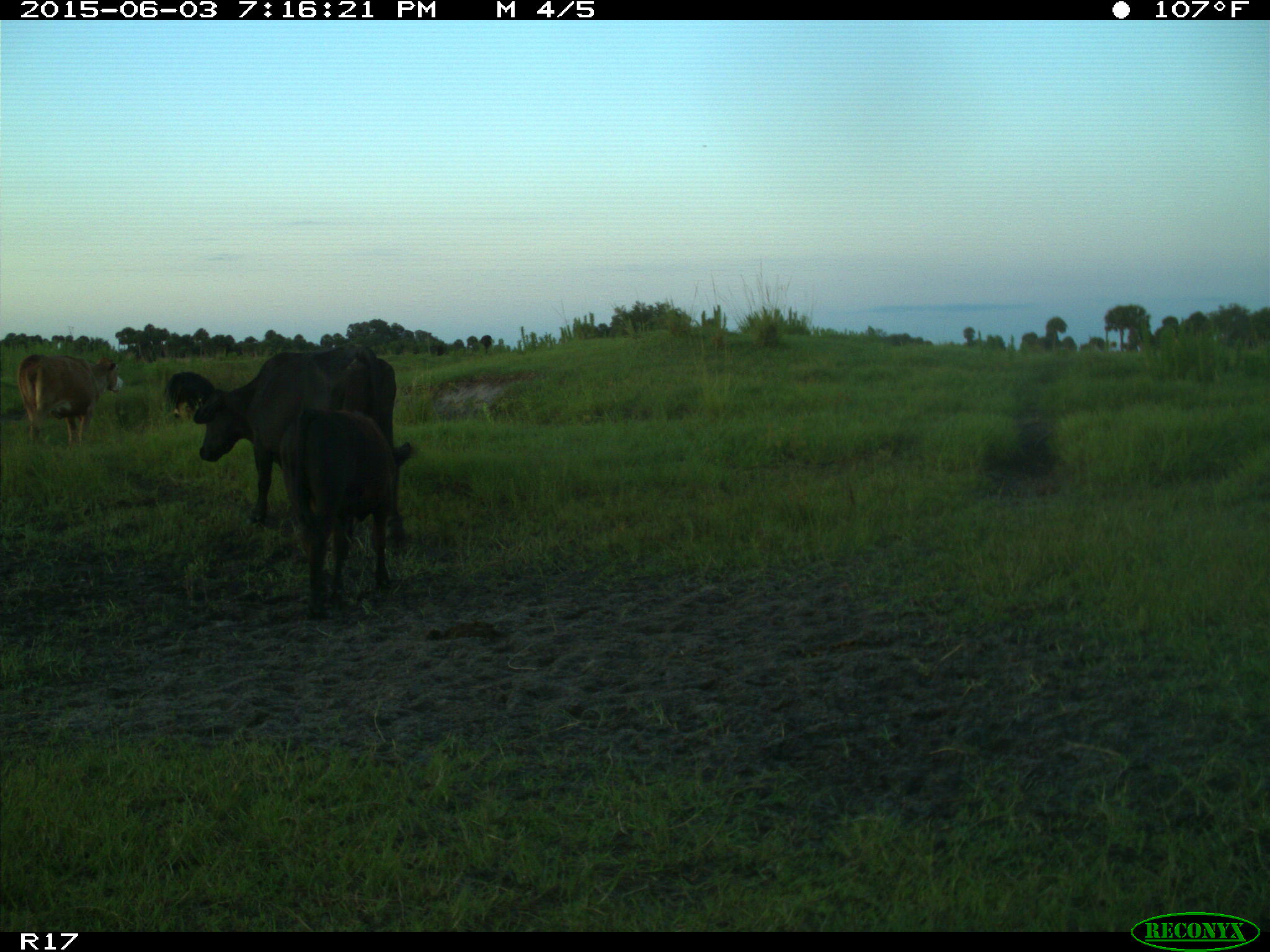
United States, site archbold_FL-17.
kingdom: Animalia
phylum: Chordata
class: Mammalia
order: Artiodactyla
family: Bovidae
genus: Bos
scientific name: Bos taurus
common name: domestic cow